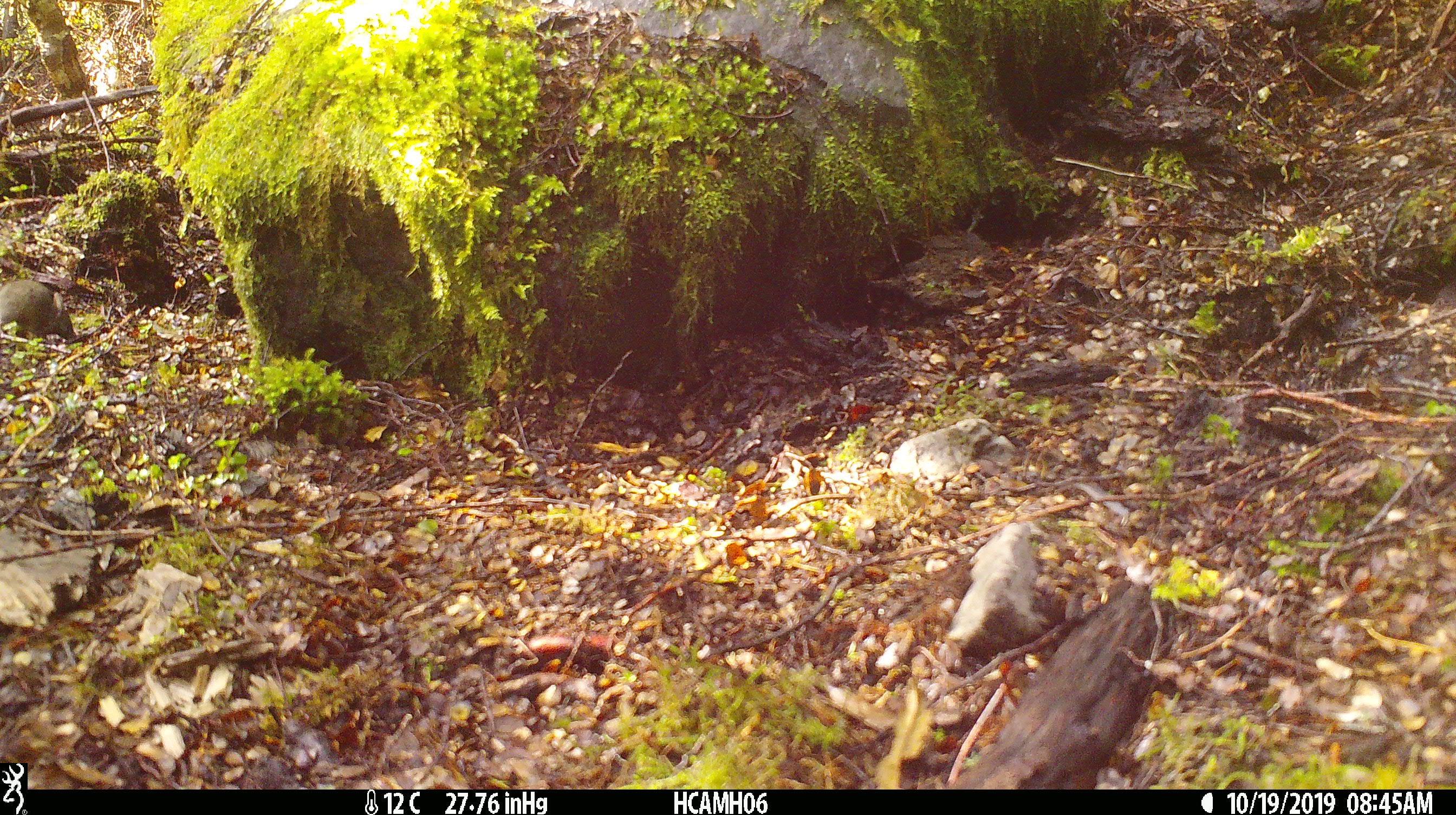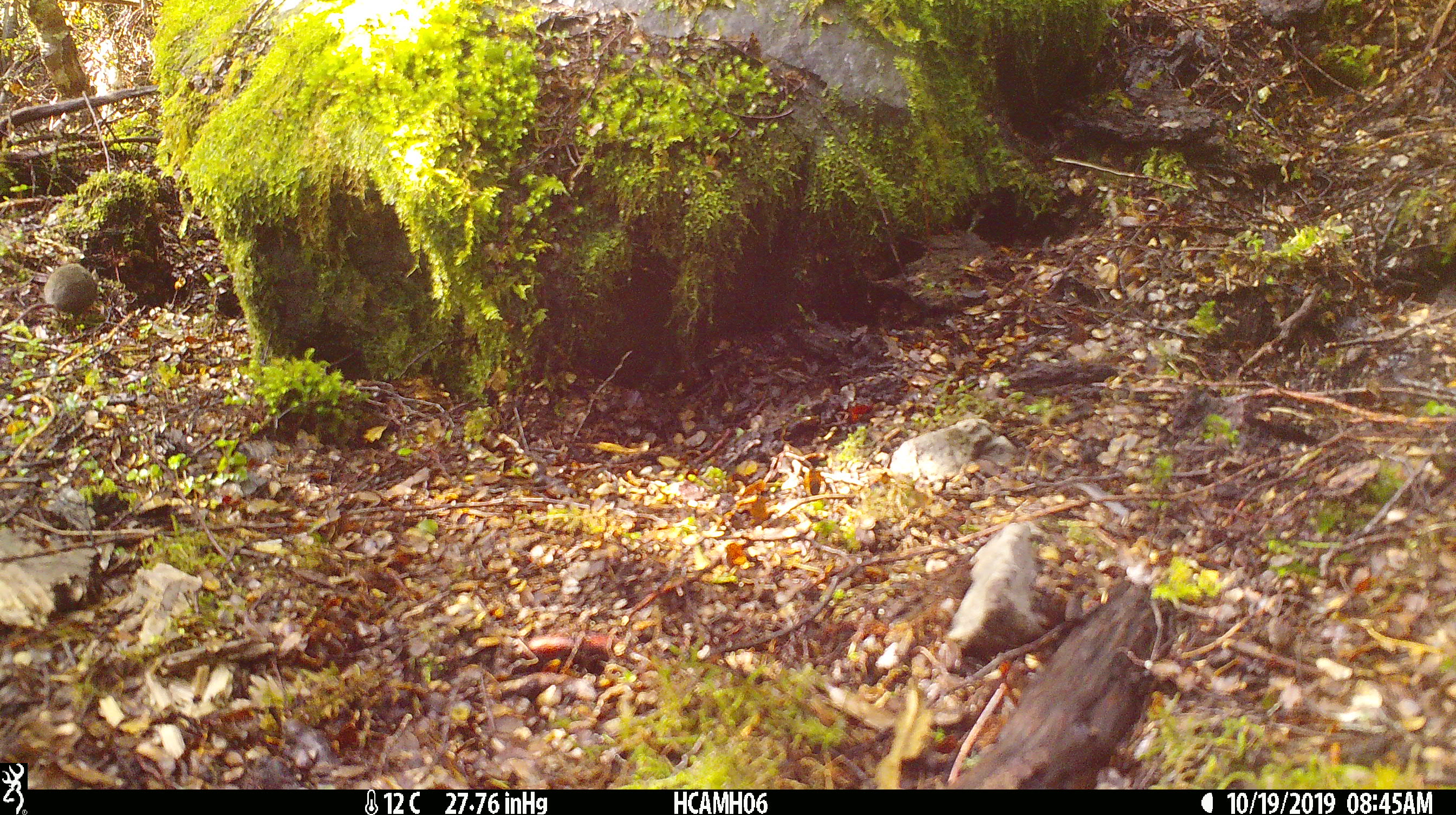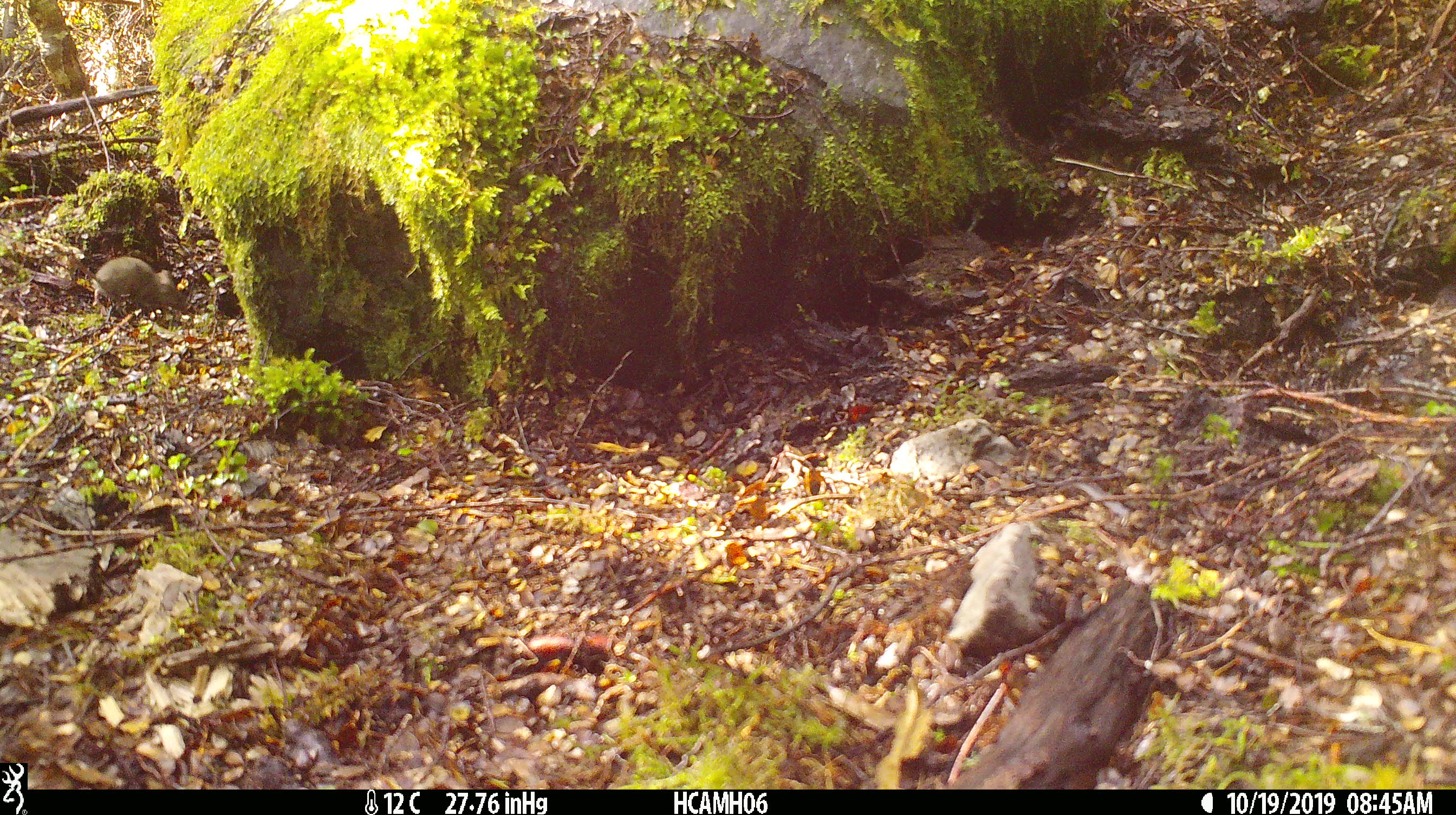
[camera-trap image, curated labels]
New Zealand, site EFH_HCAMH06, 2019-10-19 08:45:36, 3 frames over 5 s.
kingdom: Animalia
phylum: Chordata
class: Mammalia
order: Rodentia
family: Muridae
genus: Mus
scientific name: Mus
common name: mouse